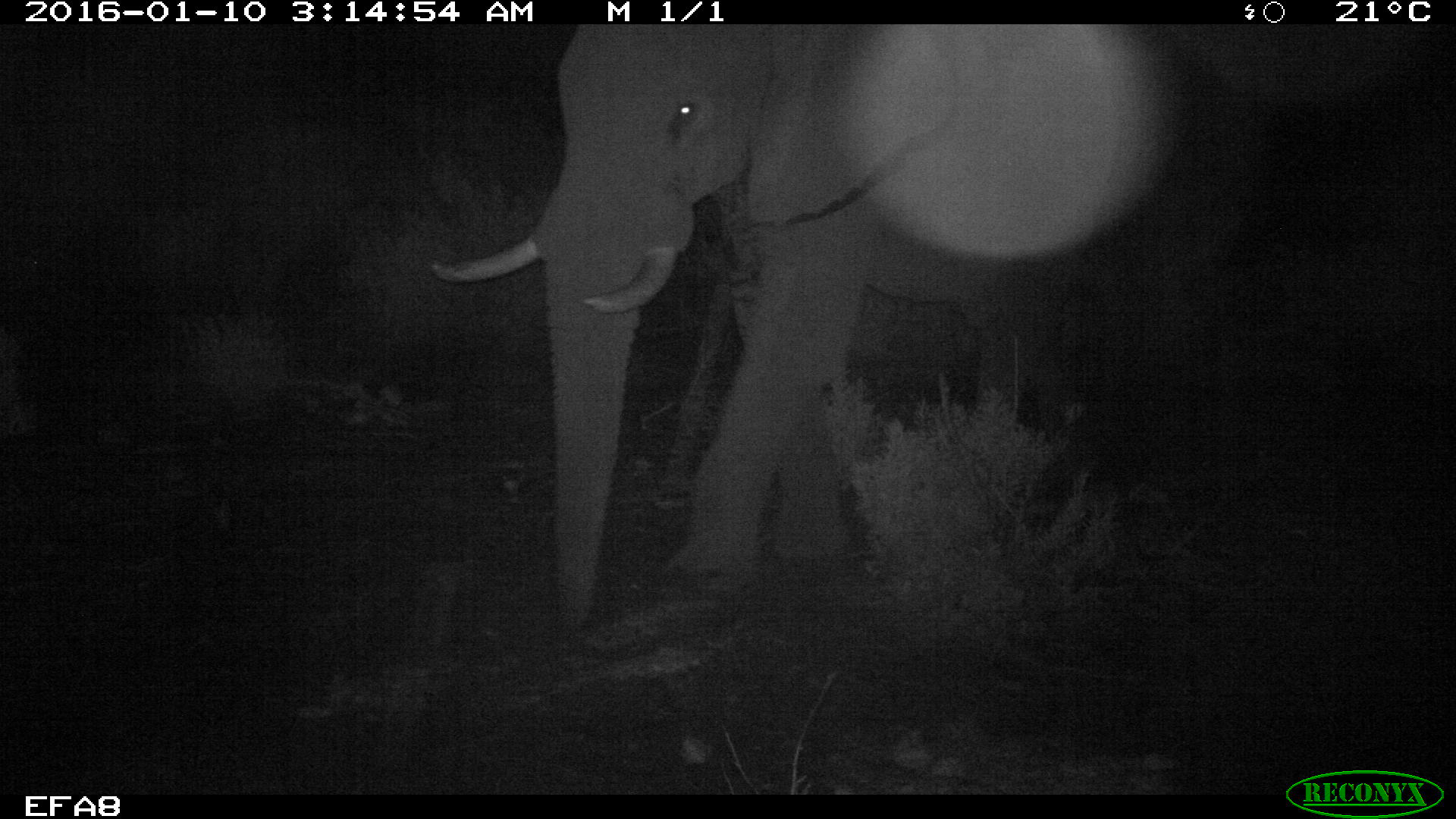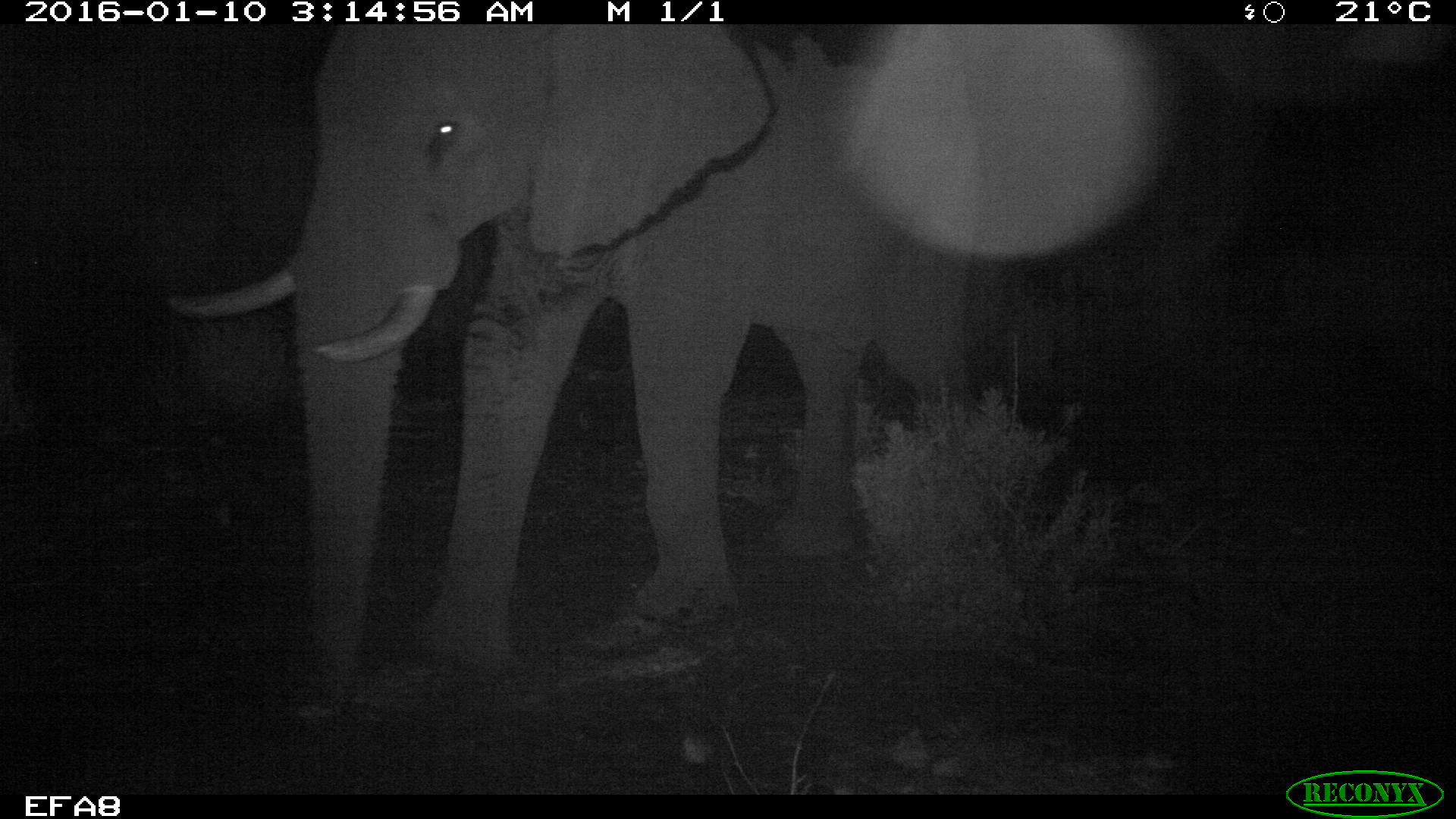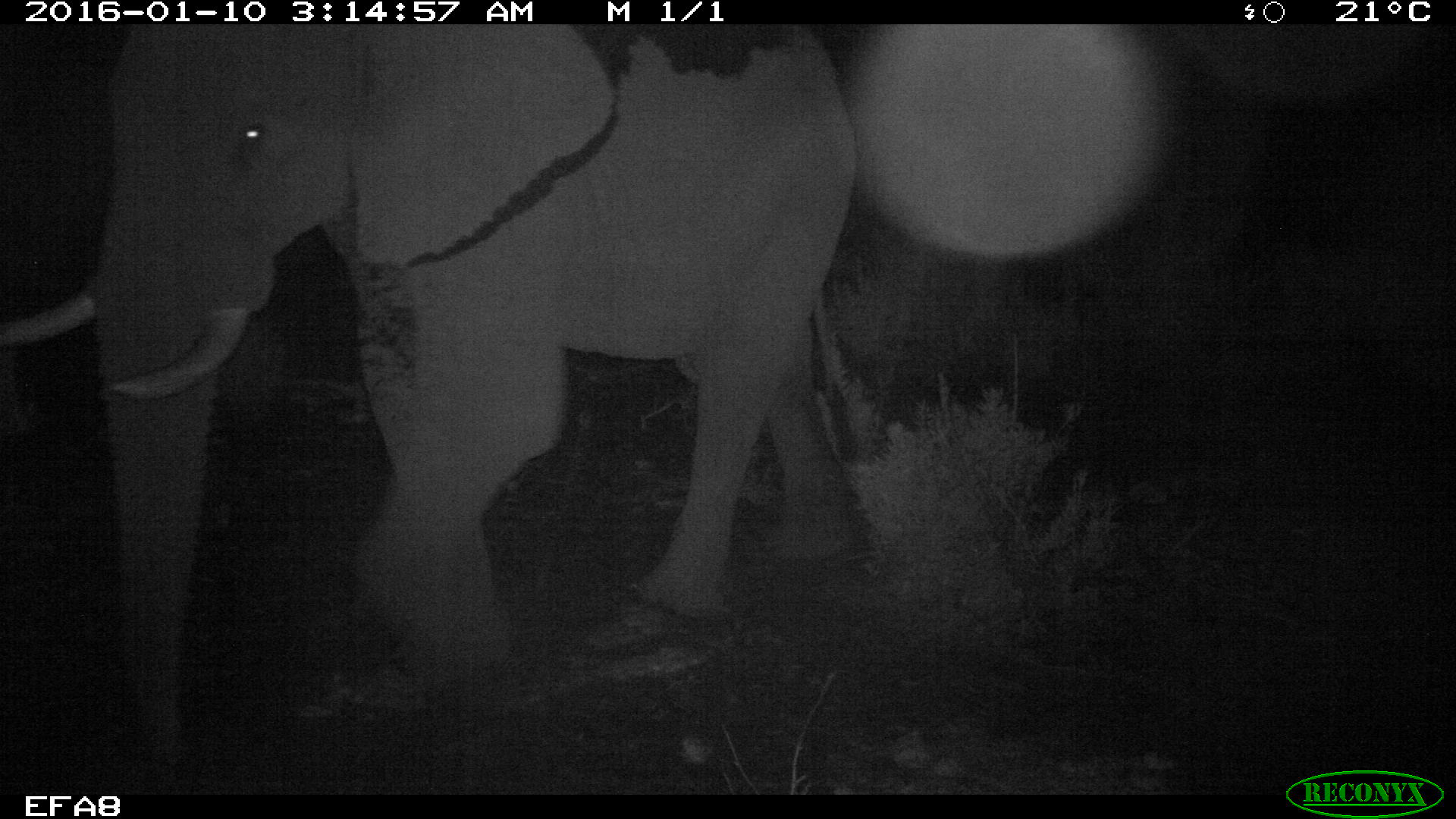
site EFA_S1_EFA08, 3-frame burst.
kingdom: Animalia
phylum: Chordata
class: Mammalia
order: Proboscidea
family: Elephantidae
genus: Loxodonta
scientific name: Loxodonta africana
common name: african bush elephant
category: elephant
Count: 1.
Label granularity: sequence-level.